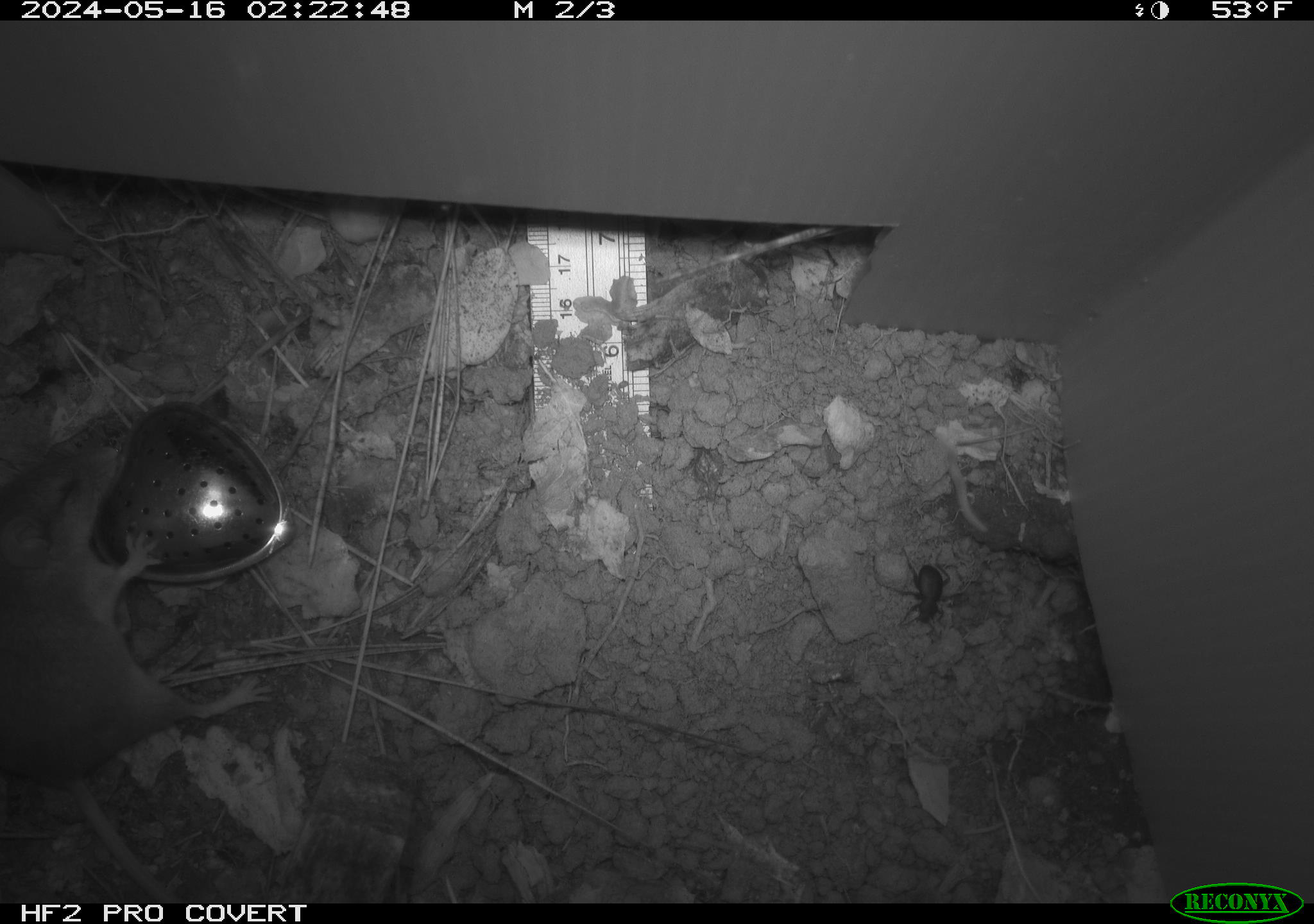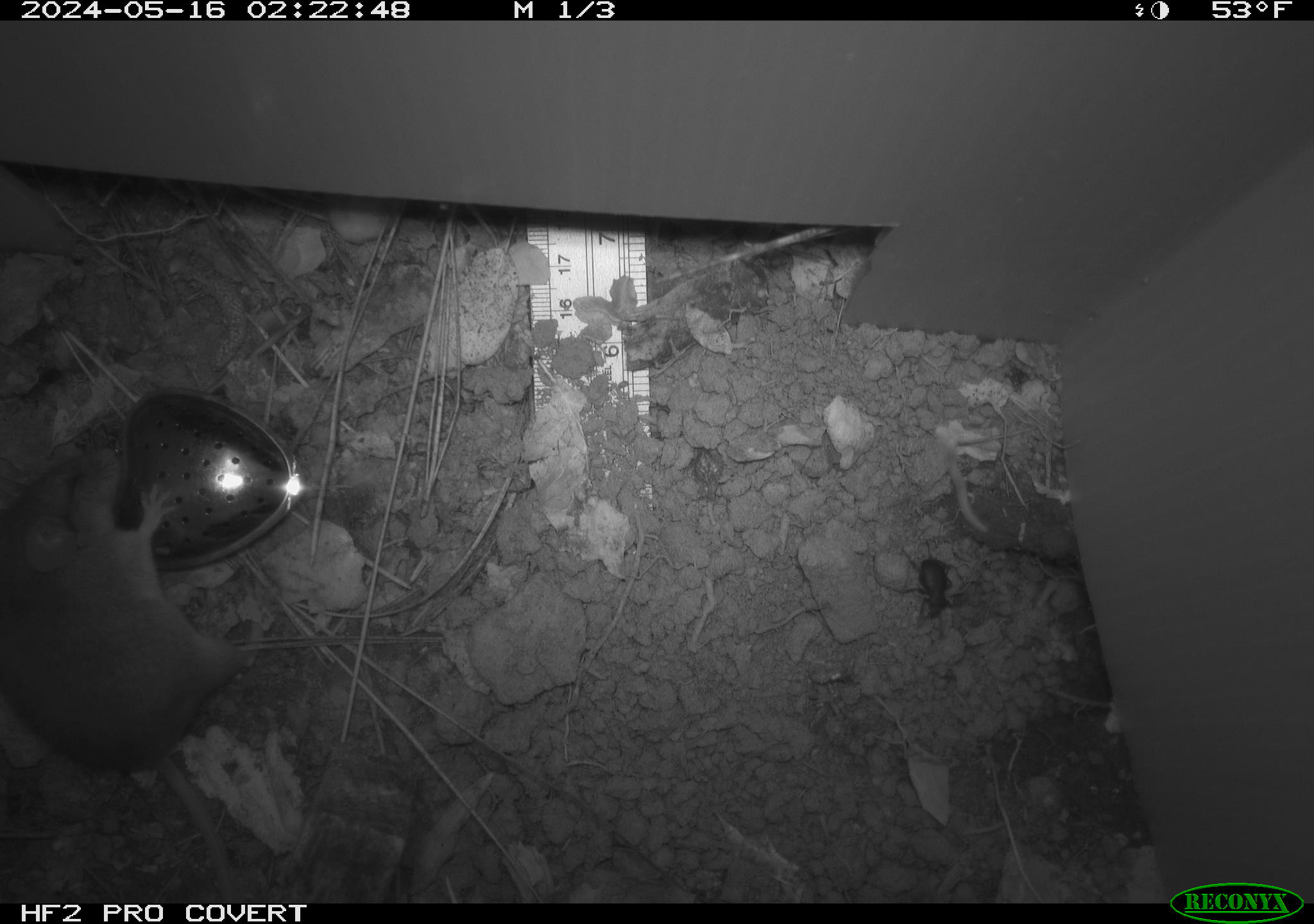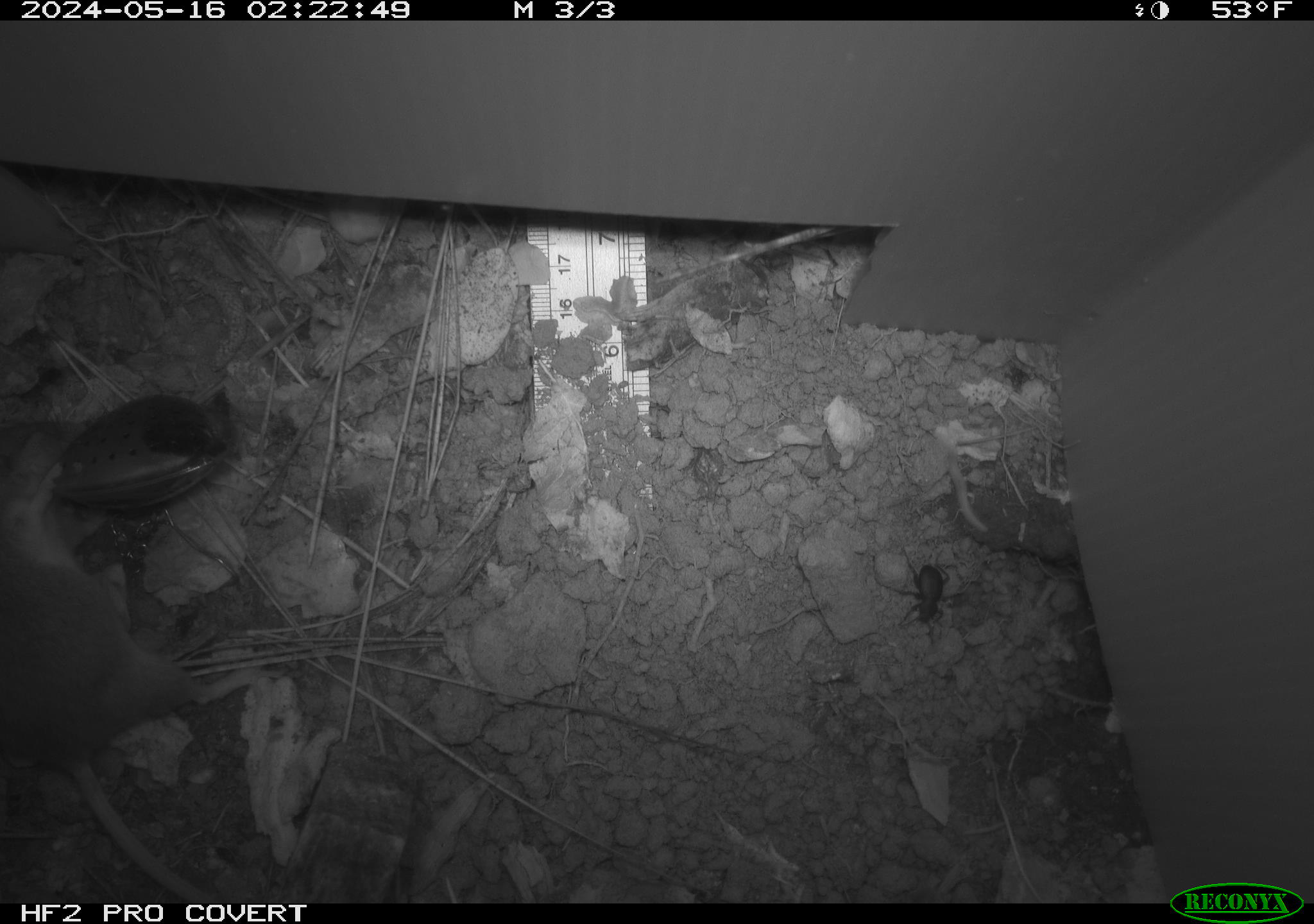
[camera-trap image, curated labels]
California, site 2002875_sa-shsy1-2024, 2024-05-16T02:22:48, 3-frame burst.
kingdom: Animalia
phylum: Chordata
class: Mammalia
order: Rodentia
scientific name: Rodentia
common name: rodent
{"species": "rodent (Rodentia)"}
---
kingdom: Animalia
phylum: Arthropoda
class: Insecta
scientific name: Insecta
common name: insect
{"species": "insect (Insecta)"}